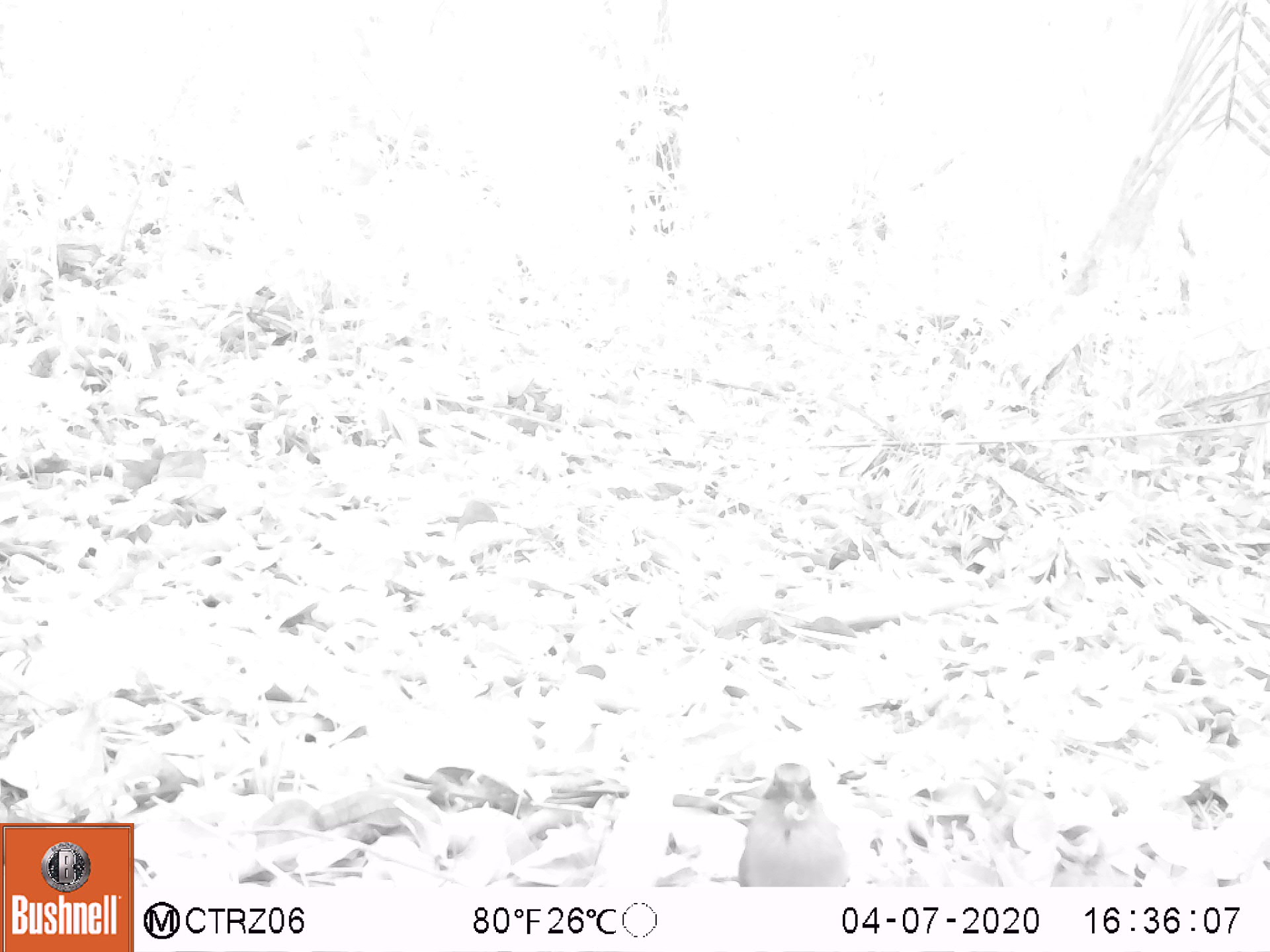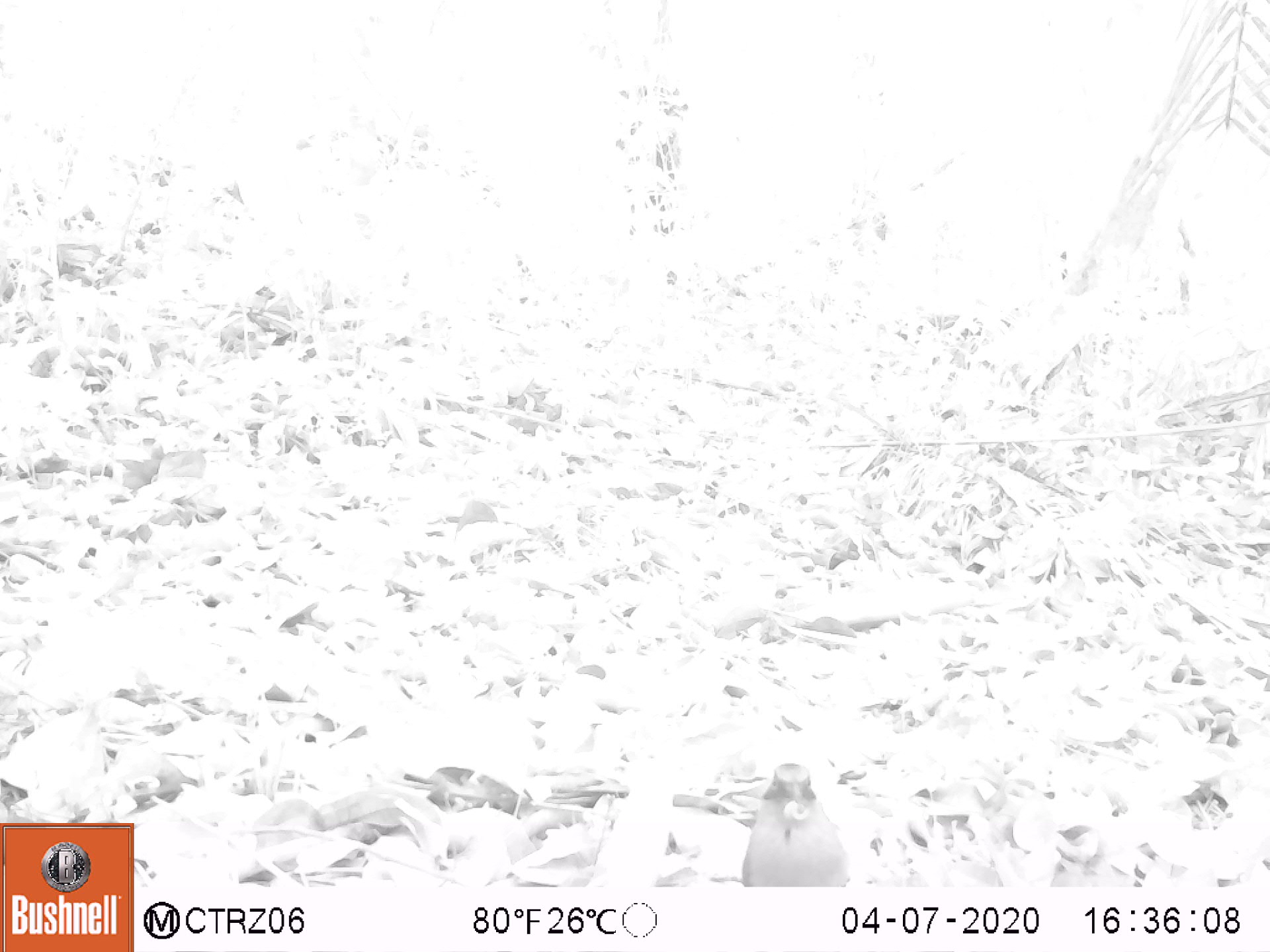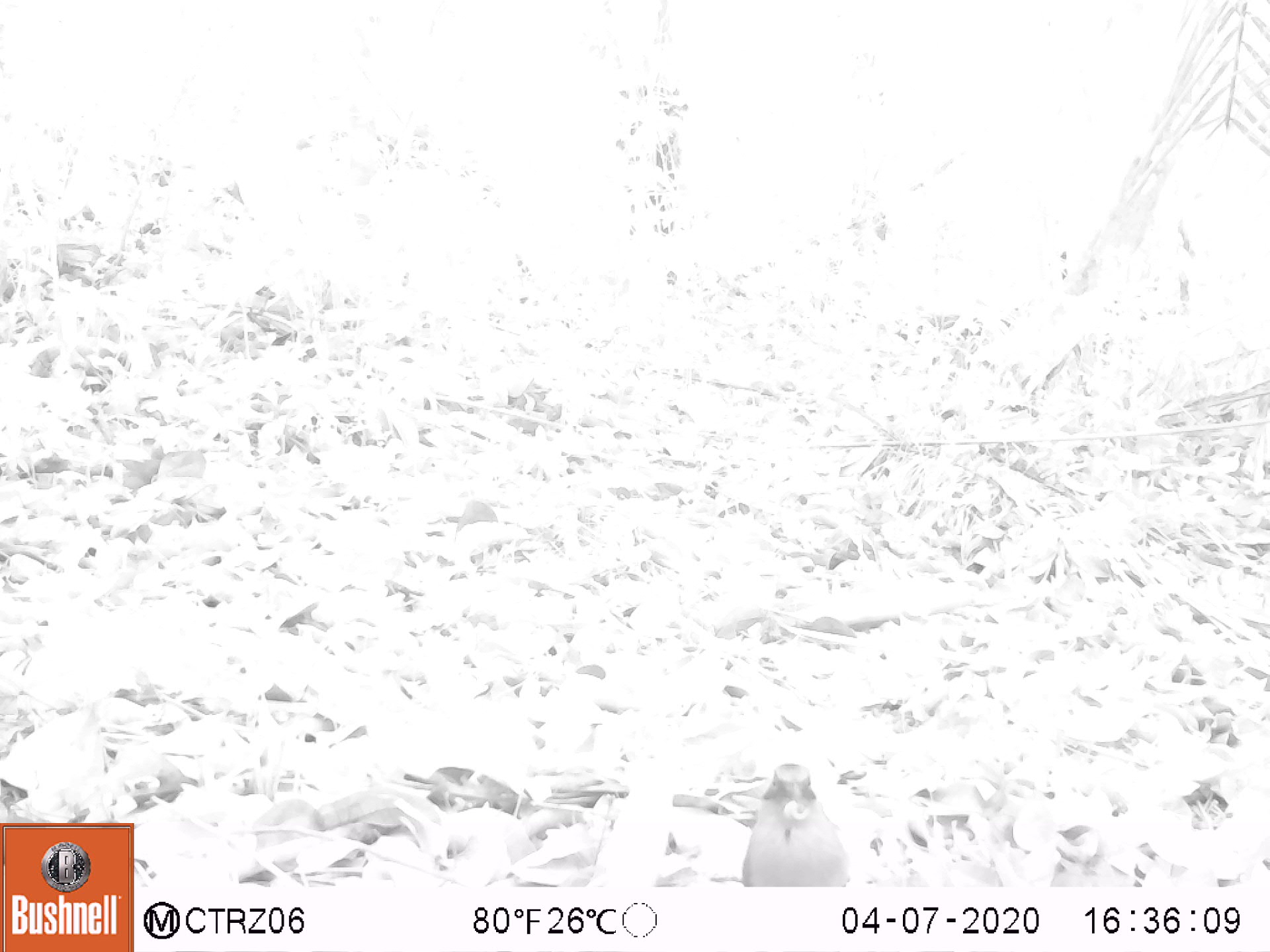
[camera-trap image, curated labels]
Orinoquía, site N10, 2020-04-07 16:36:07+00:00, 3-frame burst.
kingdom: Animalia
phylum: Chordata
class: Aves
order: Coraciiformes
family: Momotidae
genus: Momotus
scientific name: Momotus momota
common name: amazonian motmot